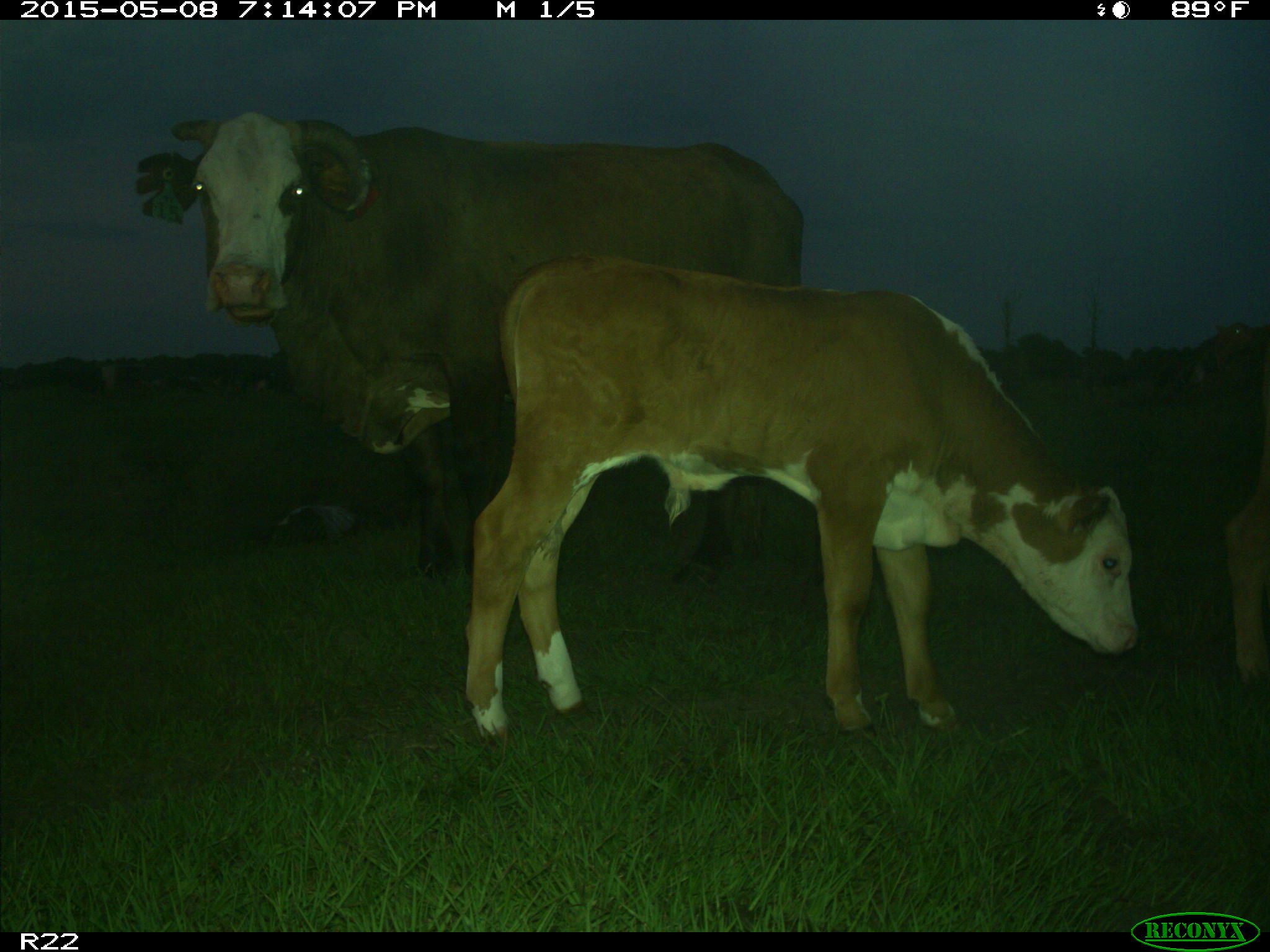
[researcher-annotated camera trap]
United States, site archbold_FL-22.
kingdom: Animalia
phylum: Chordata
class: Mammalia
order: Artiodactyla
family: Bovidae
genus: Bos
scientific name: Bos taurus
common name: domestic cow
Bos taurus (domestic cow).